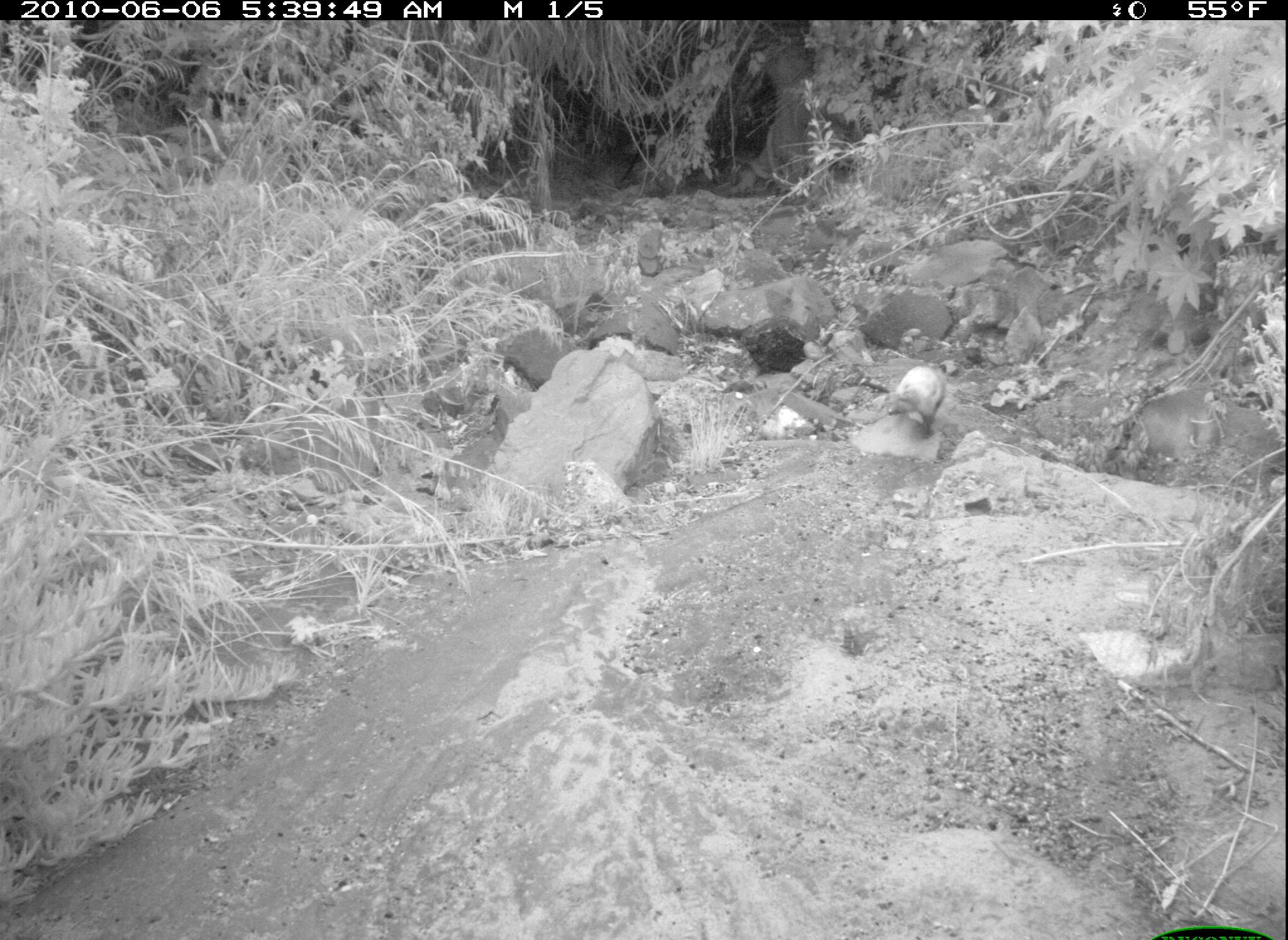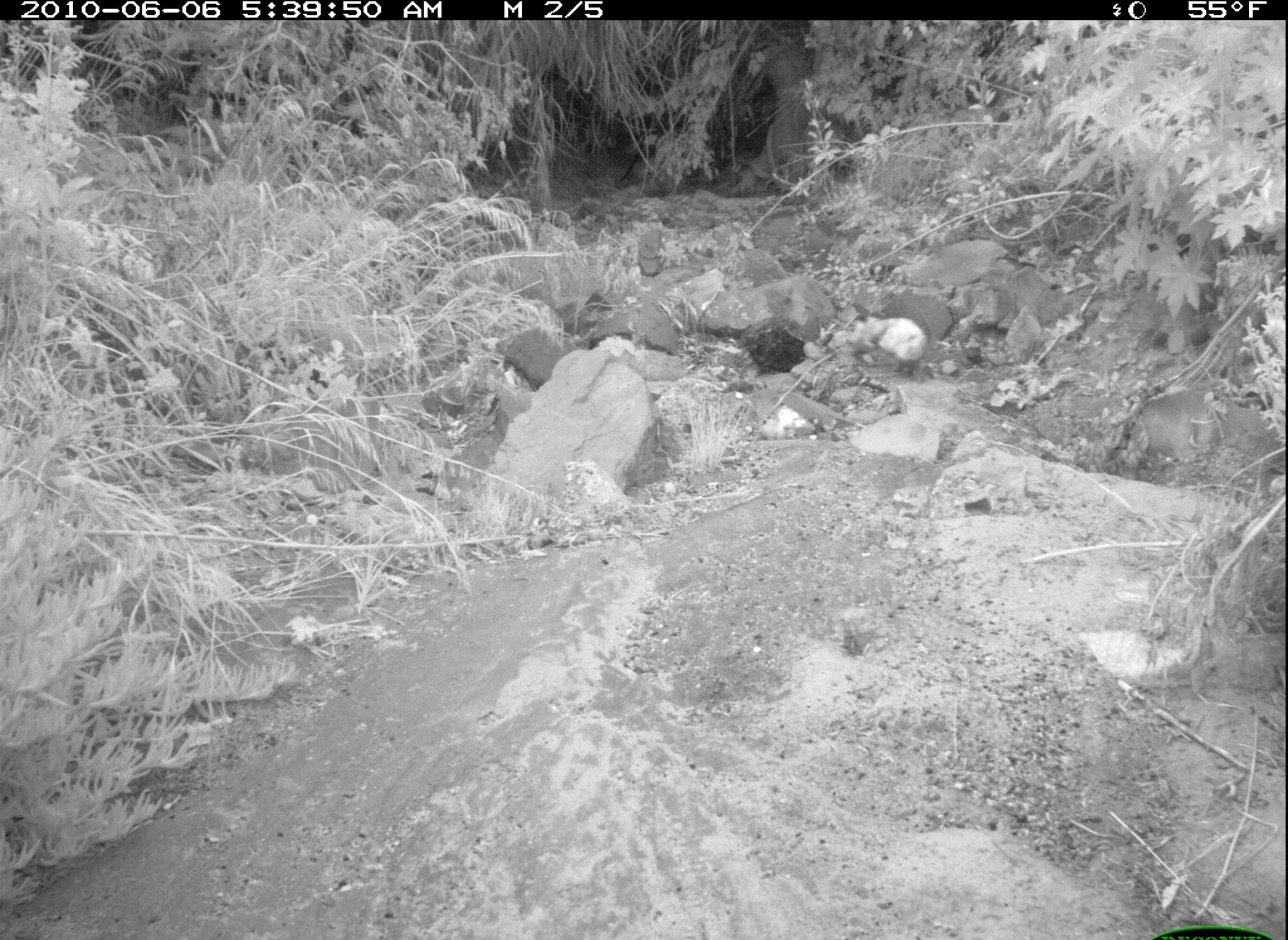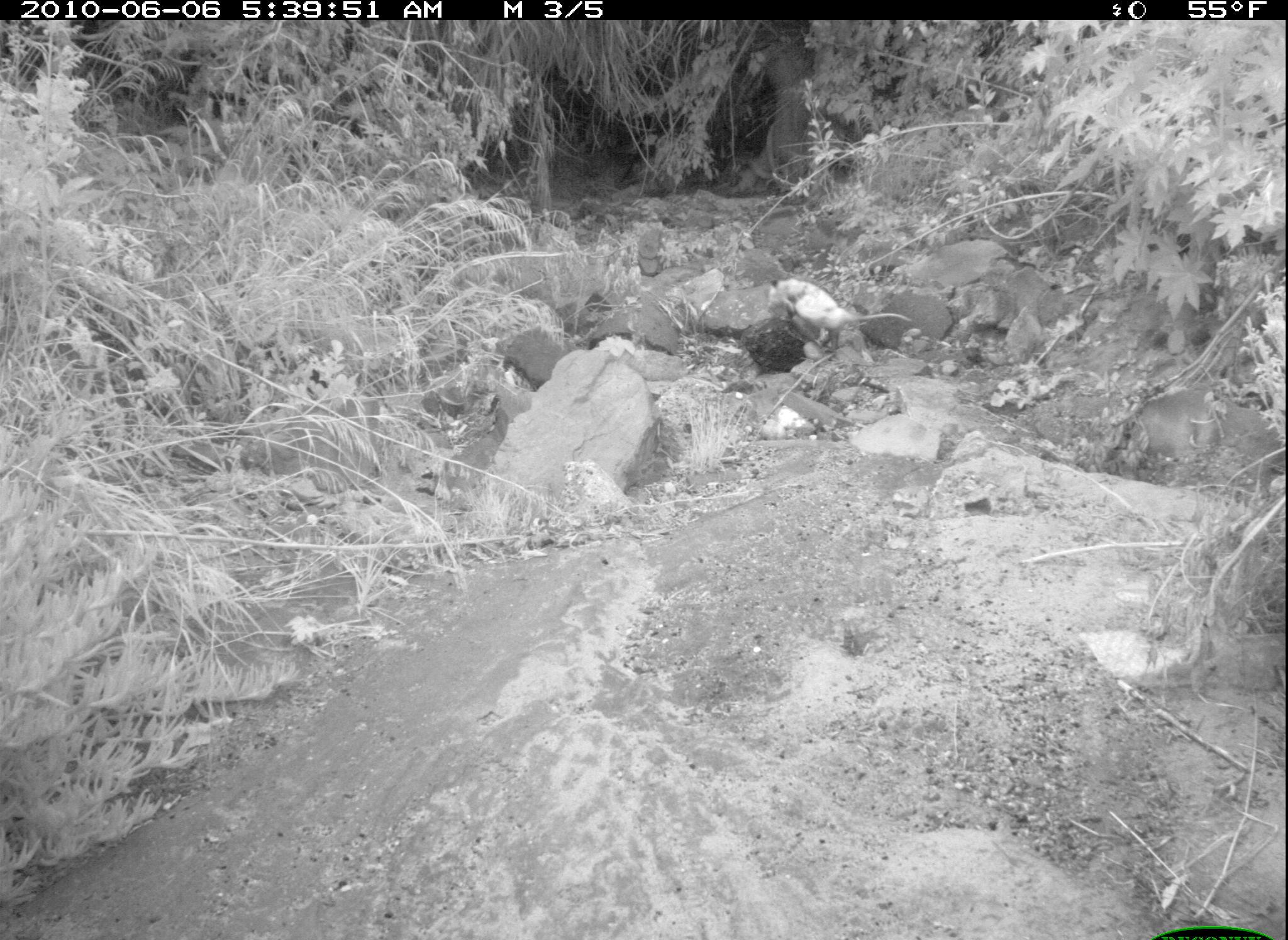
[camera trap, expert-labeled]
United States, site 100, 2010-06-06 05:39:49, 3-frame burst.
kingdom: Animalia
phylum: Chordata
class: Mammalia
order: Didelphimorphia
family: Didelphidae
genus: Didelphis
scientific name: Didelphis virginiana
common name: virginia opossum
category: opossum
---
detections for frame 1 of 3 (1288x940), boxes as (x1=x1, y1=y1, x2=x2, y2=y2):
opossum: (x1=881, y1=356, x2=963, y2=461)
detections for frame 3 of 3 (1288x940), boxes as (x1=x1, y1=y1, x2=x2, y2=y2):
opossum: (x1=768, y1=264, x2=914, y2=359)